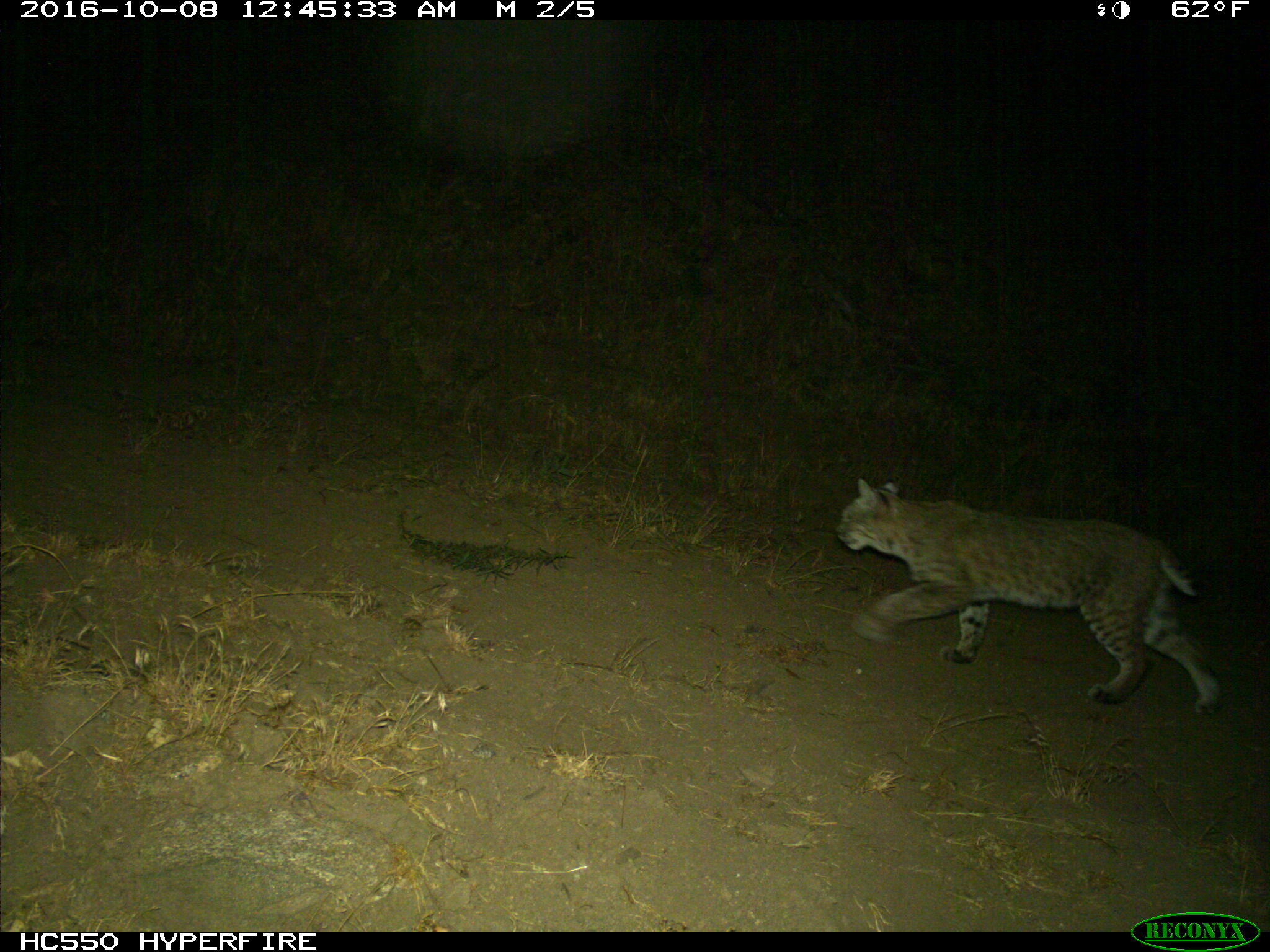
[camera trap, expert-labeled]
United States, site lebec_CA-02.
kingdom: Animalia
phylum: Chordata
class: Mammalia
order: Carnivora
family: Felidae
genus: Lynx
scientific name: Lynx rufus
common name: bobcat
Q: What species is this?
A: Lynx rufus (bobcat).